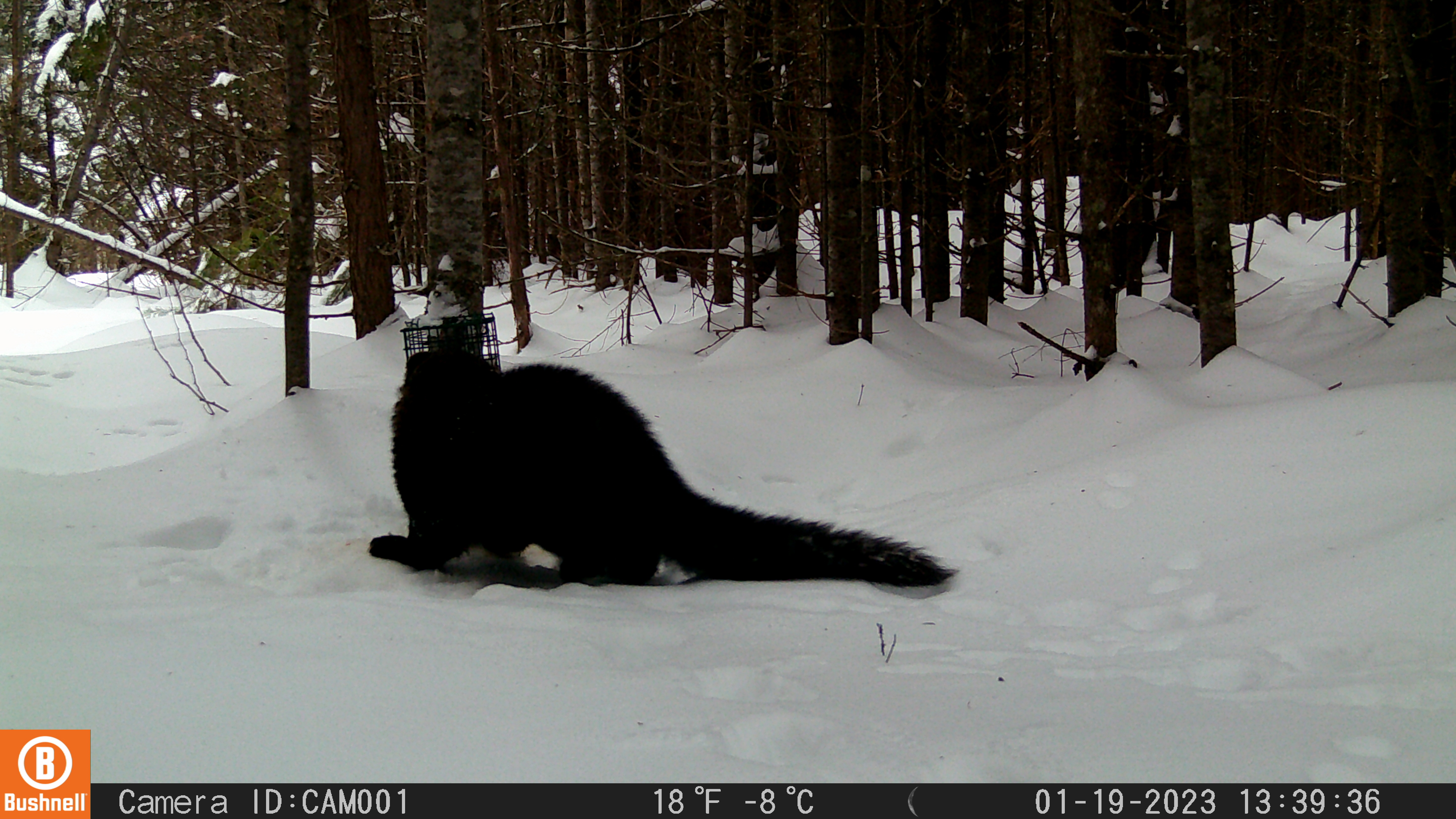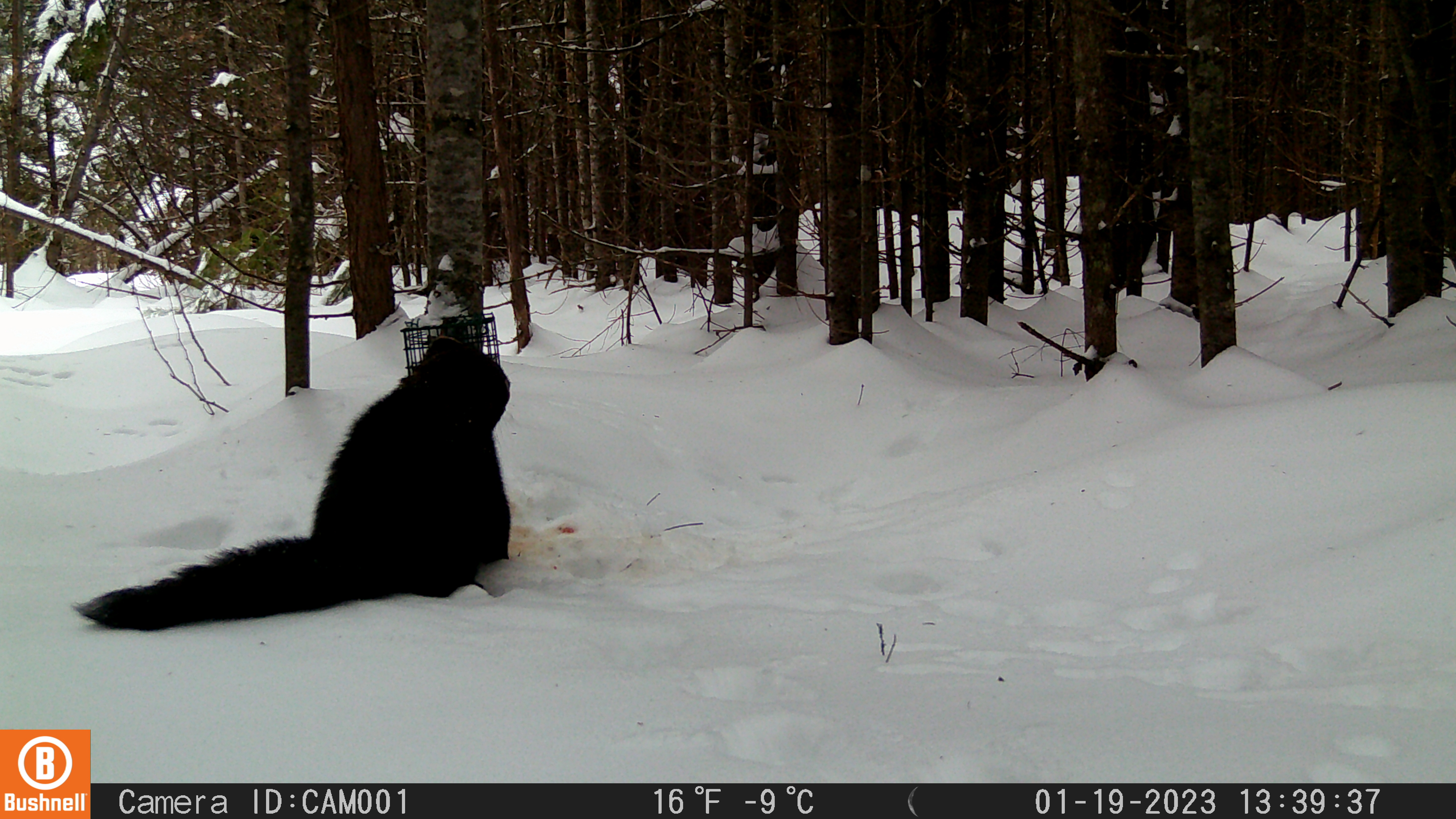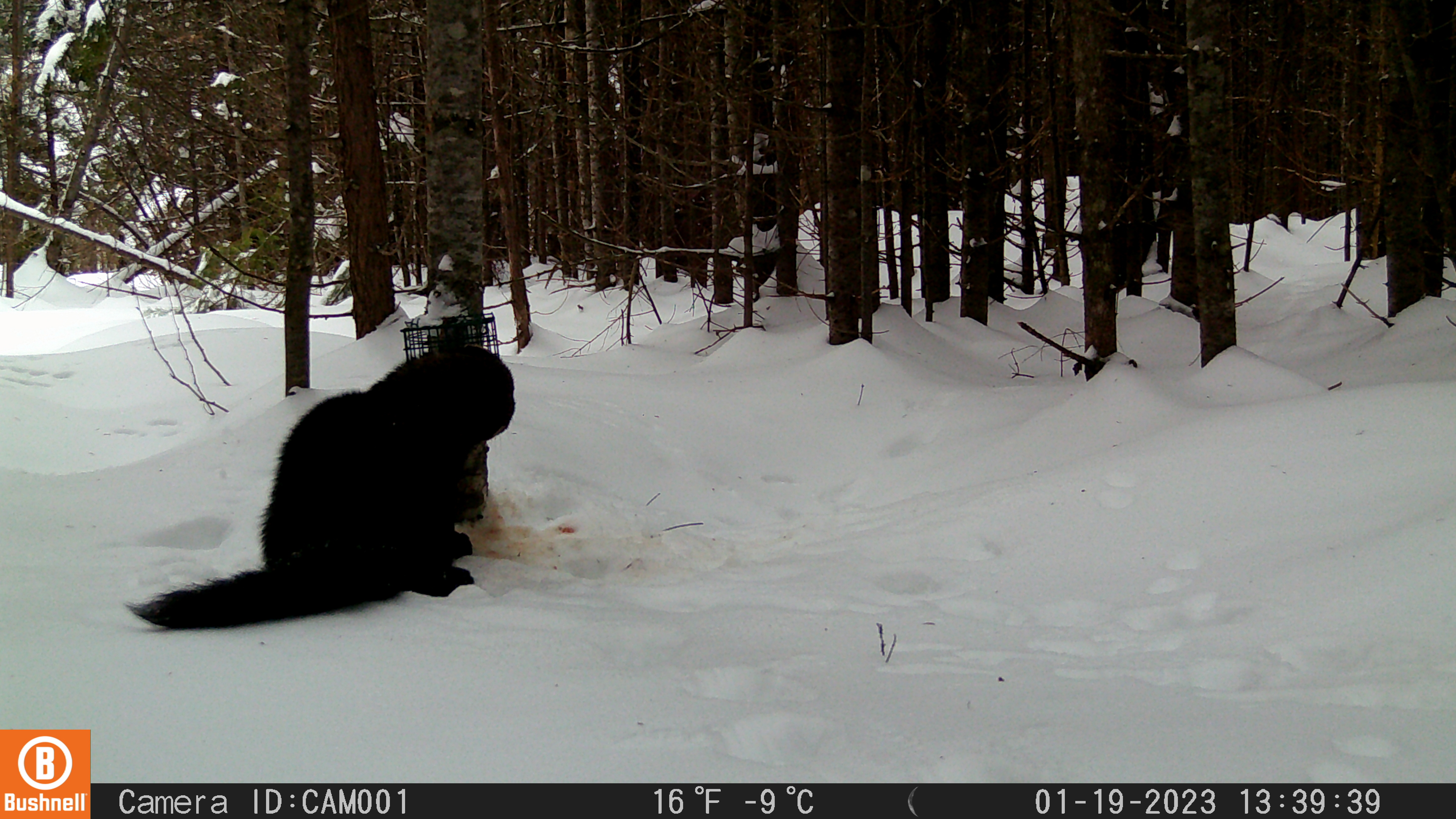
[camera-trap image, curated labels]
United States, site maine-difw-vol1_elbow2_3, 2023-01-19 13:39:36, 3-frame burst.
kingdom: Animalia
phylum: Chordata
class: Mammalia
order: Carnivora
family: Mustelidae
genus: Pekania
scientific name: Pekania pennanti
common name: fisher